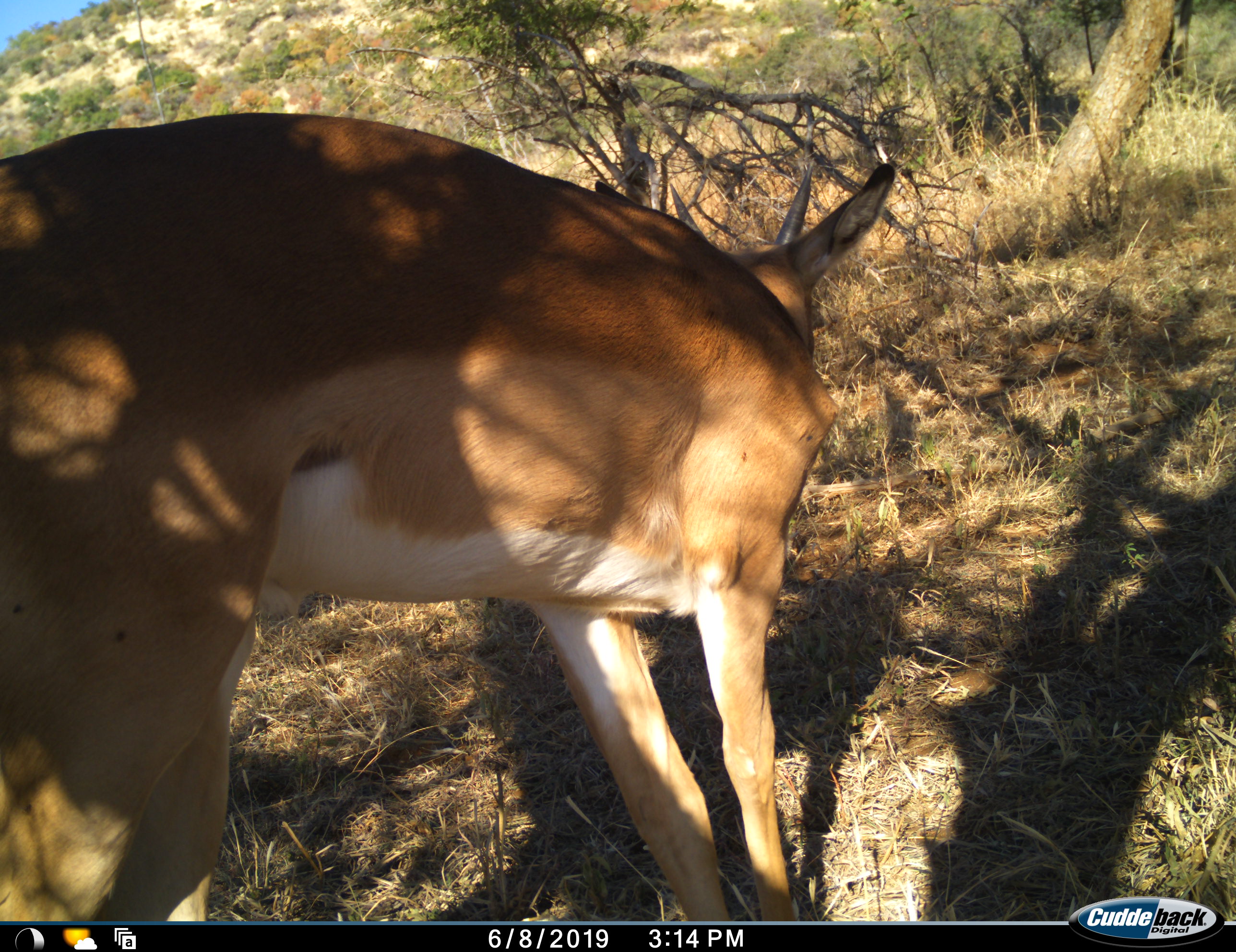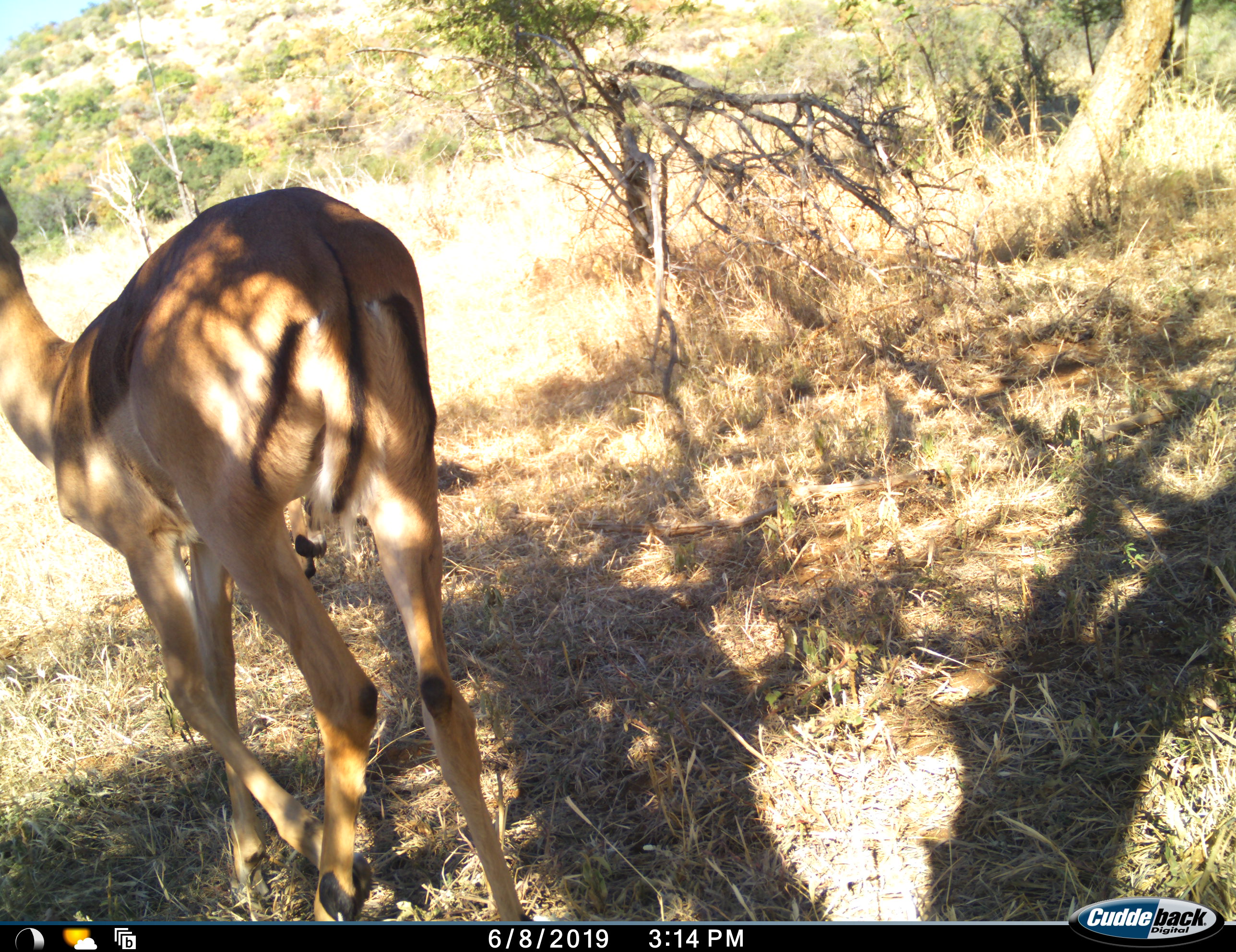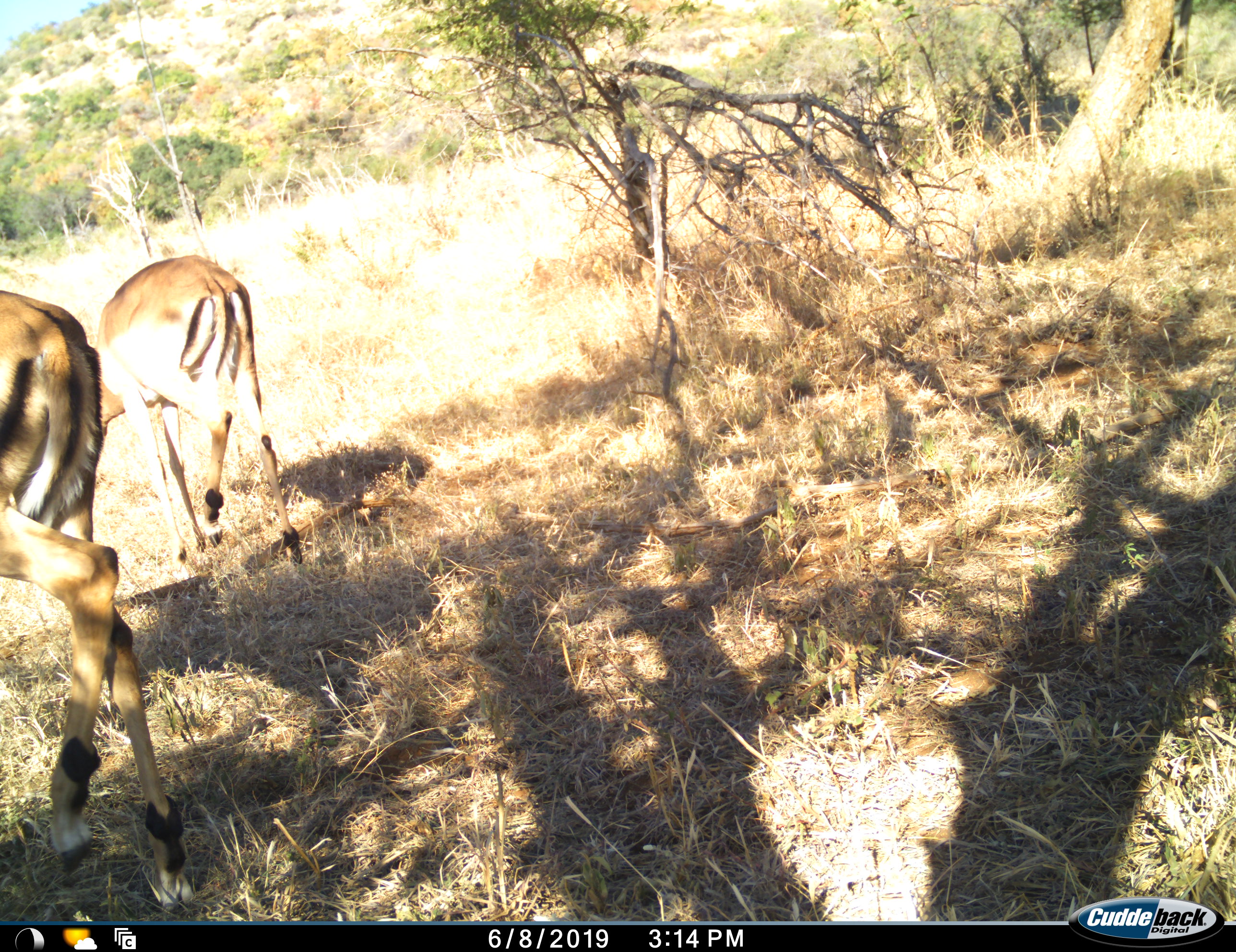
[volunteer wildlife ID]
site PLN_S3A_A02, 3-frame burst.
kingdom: Animalia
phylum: Chordata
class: Mammalia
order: Artiodactyla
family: Bovidae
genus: Aepyceros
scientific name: Aepyceros melampus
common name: impala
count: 2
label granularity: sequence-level